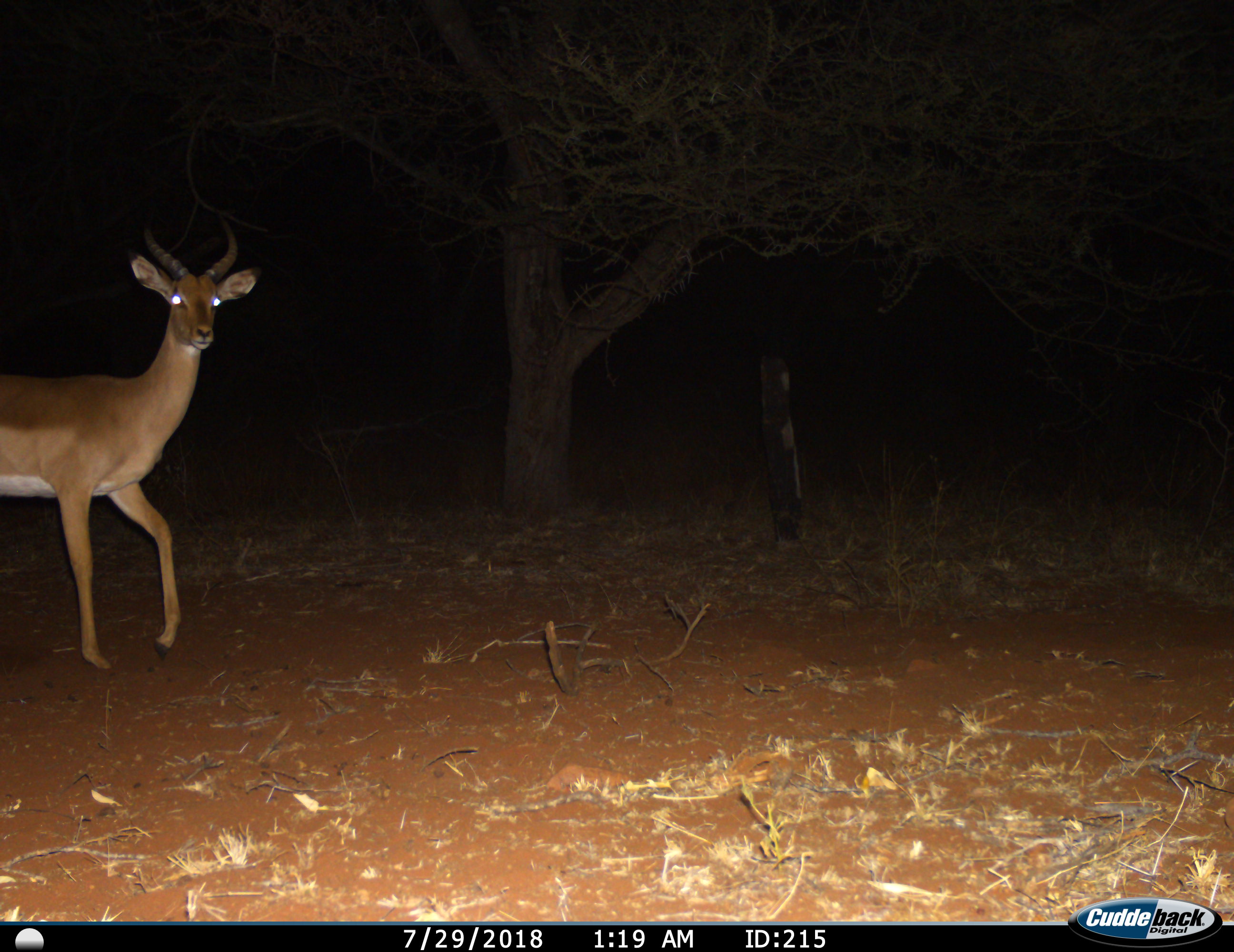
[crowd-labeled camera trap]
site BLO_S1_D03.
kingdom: Animalia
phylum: Chordata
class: Mammalia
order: Artiodactyla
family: Bovidae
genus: Aepyceros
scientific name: Aepyceros melampus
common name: impala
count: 1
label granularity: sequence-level